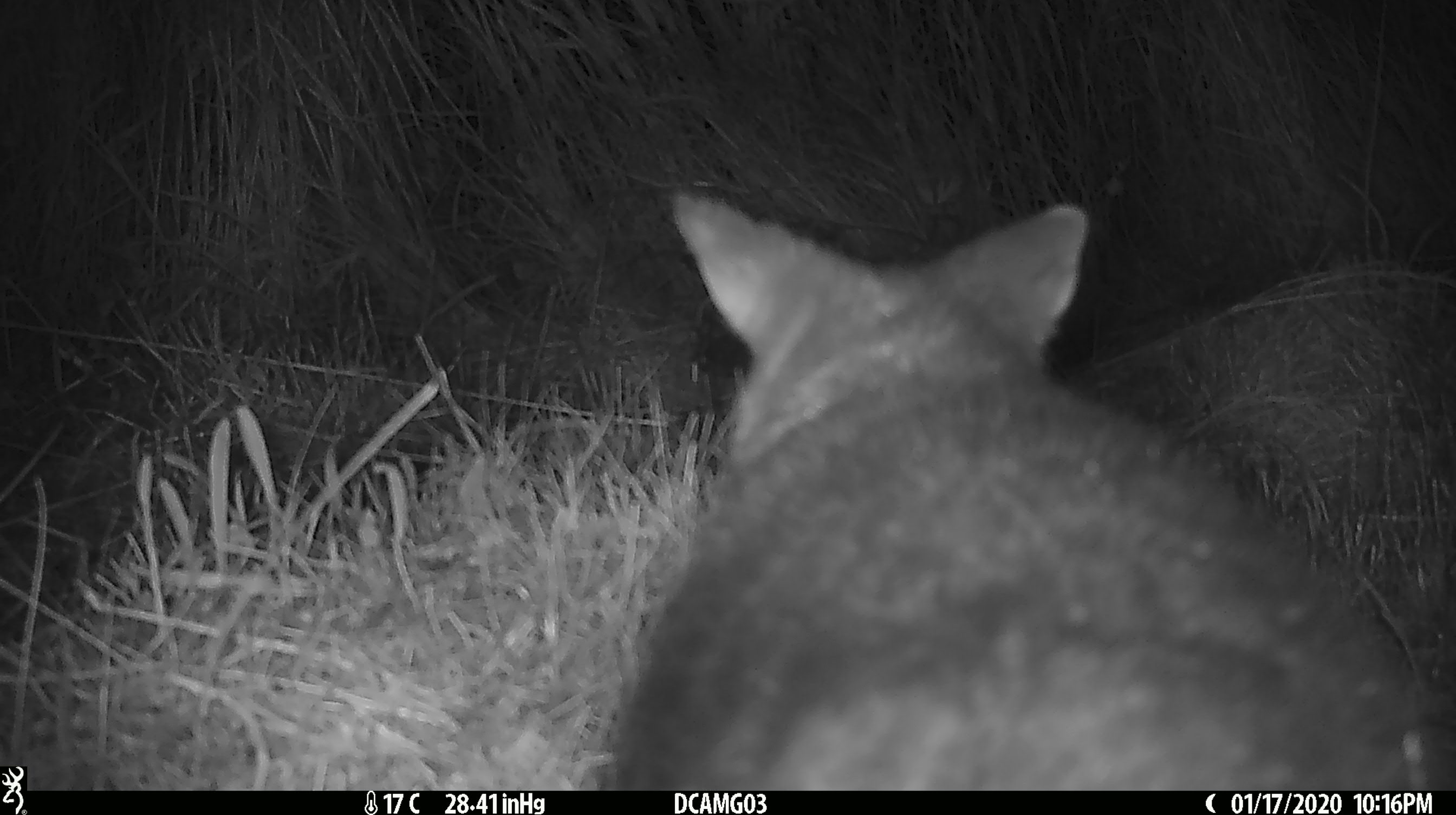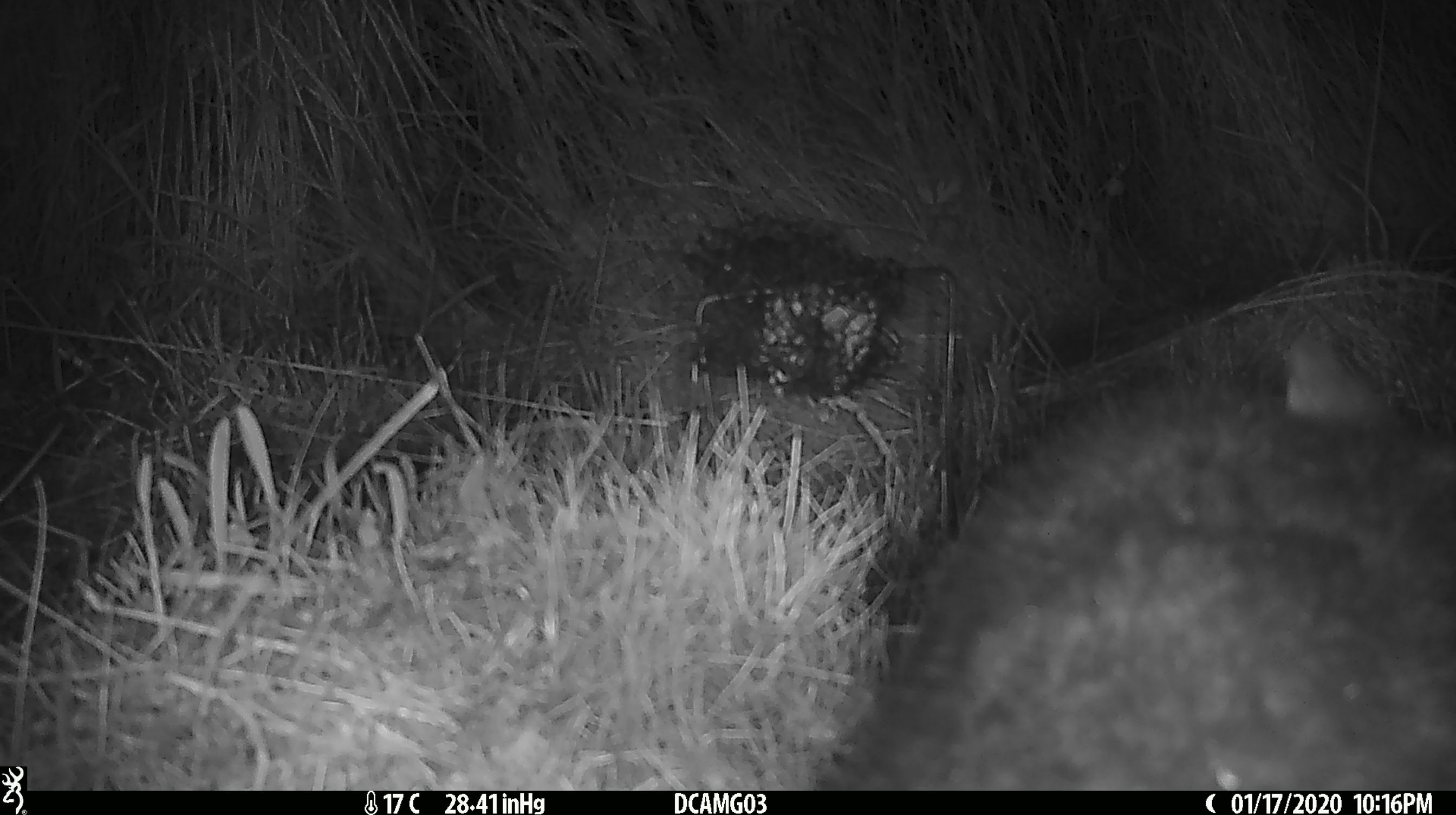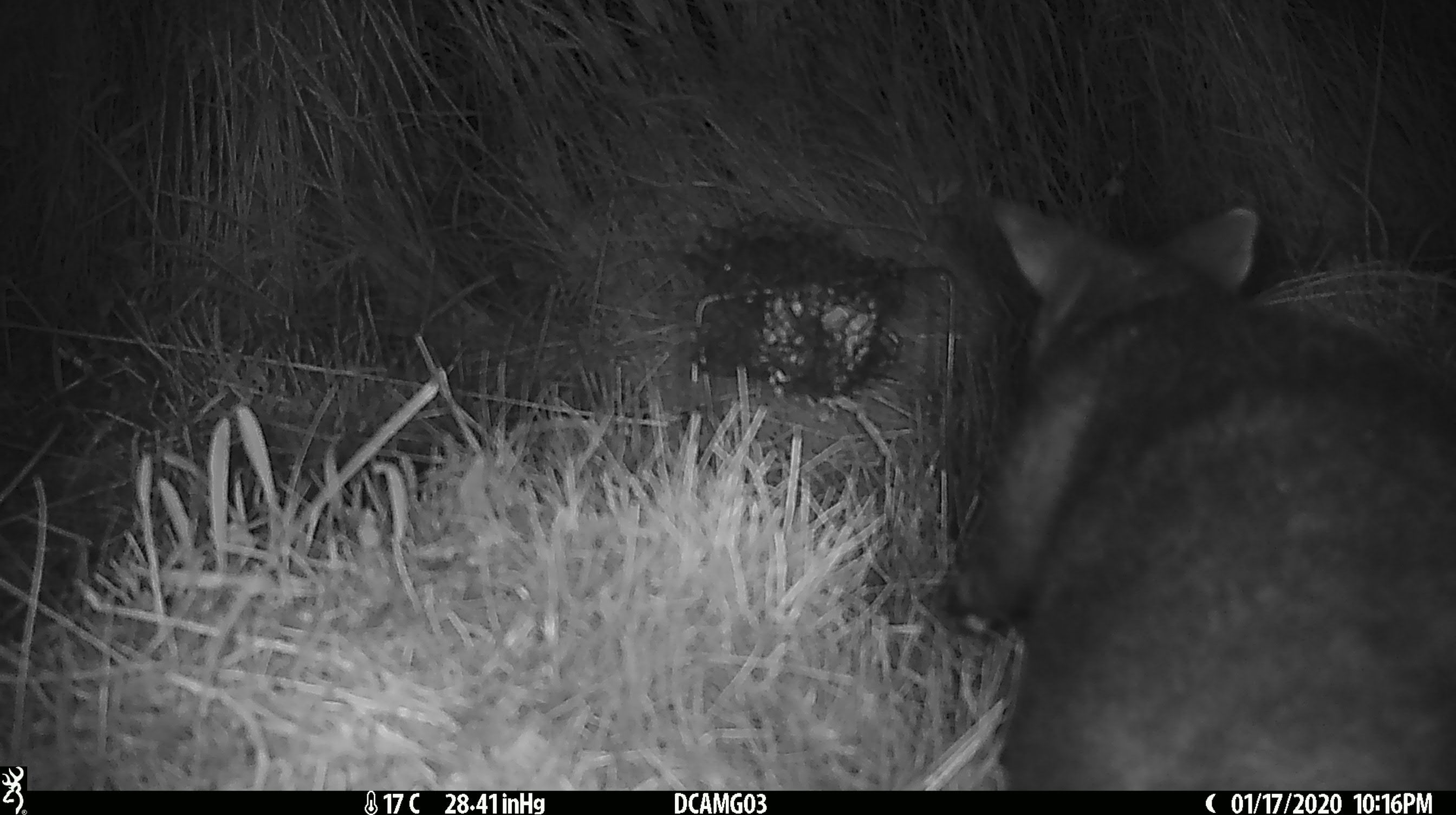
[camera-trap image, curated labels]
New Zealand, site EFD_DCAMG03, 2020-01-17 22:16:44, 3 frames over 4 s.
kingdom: Animalia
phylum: Chordata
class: Mammalia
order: Diprotodontia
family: Phalangeridae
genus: Trichosurus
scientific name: Trichosurus vulpecula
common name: common brushtail possum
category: possum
Possum (common brushtail possum) (Trichosurus vulpecula).